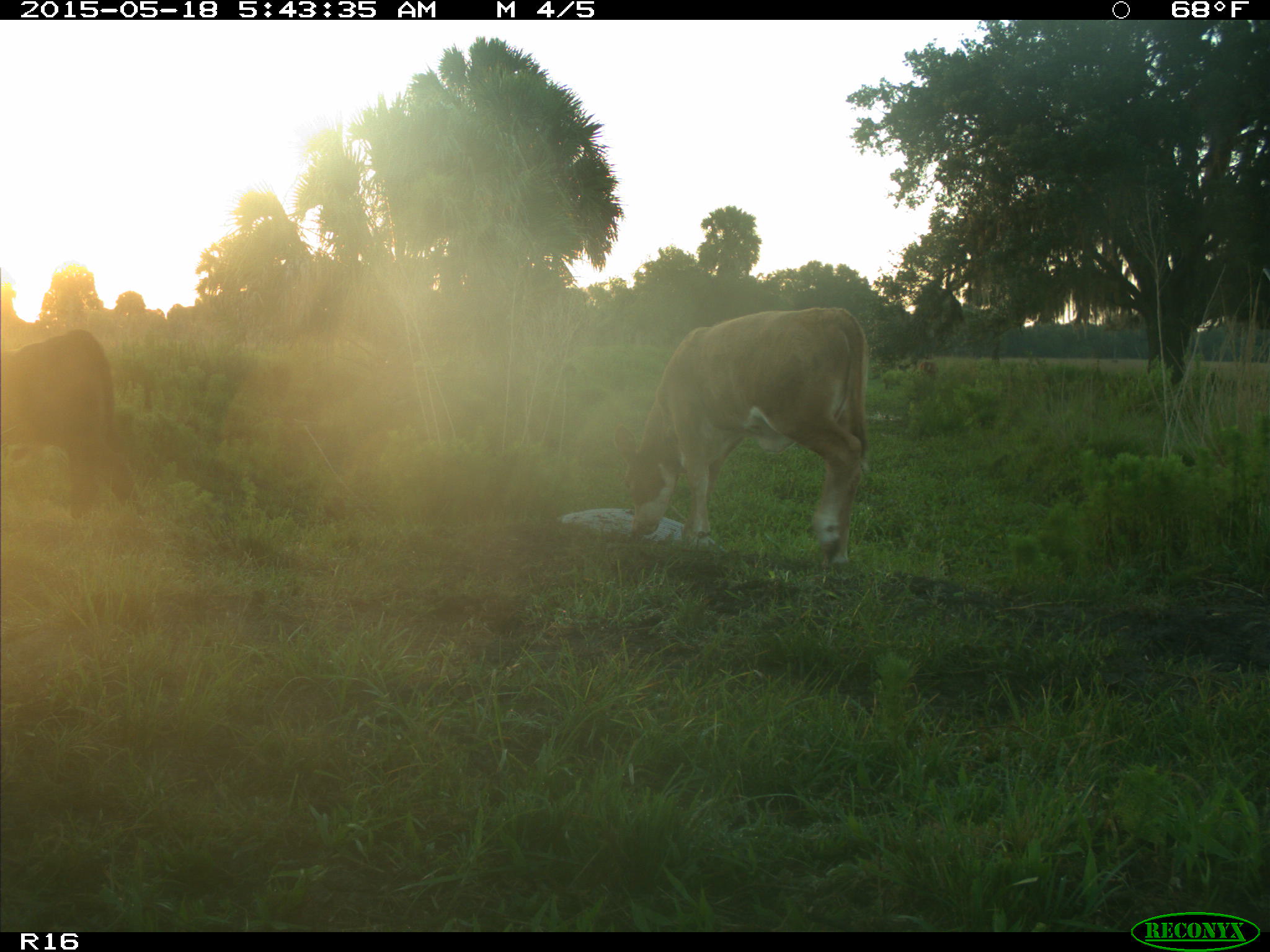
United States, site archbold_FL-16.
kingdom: Animalia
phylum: Chordata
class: Mammalia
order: Artiodactyla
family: Bovidae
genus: Bos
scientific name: Bos taurus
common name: domestic cow